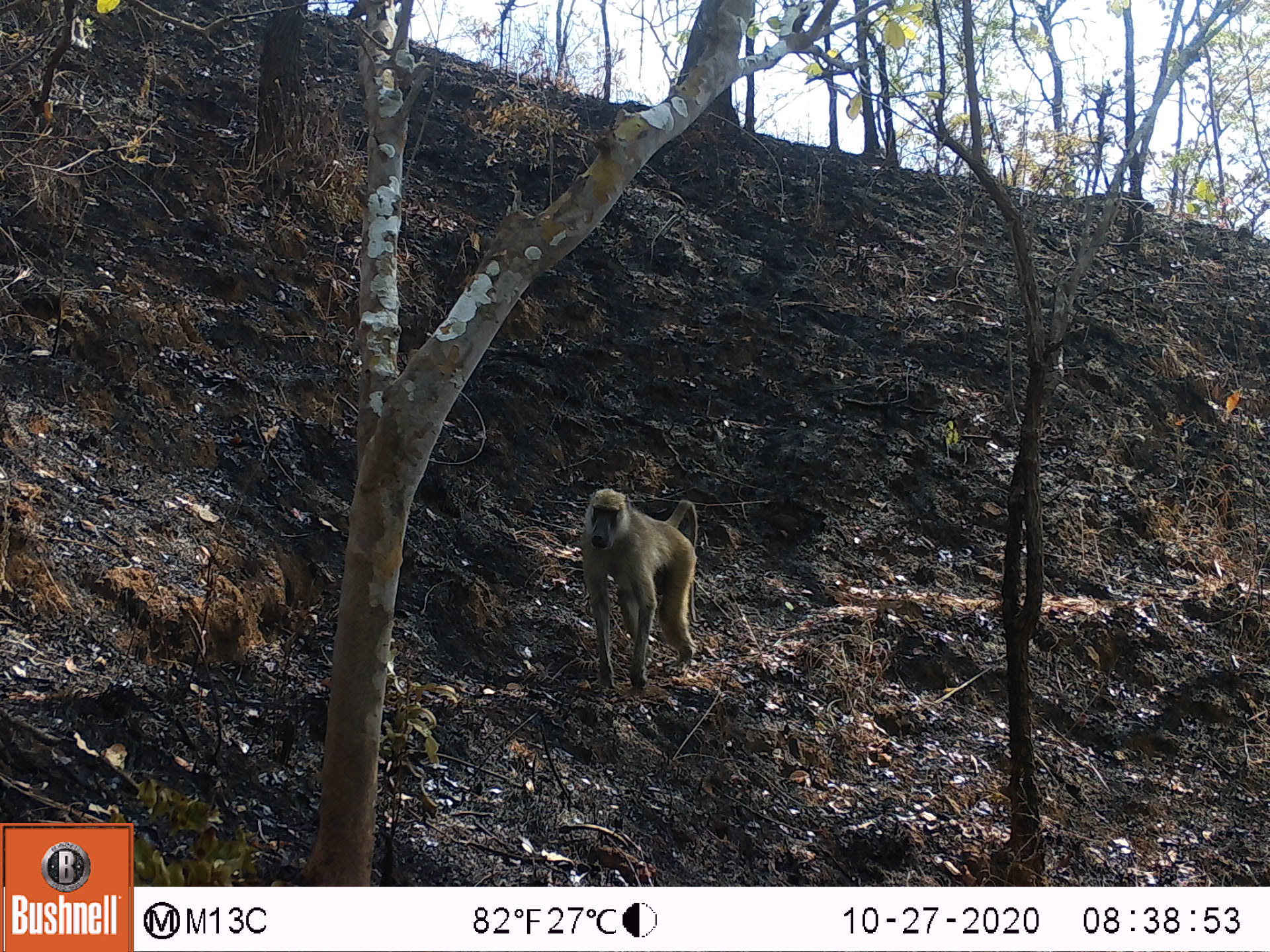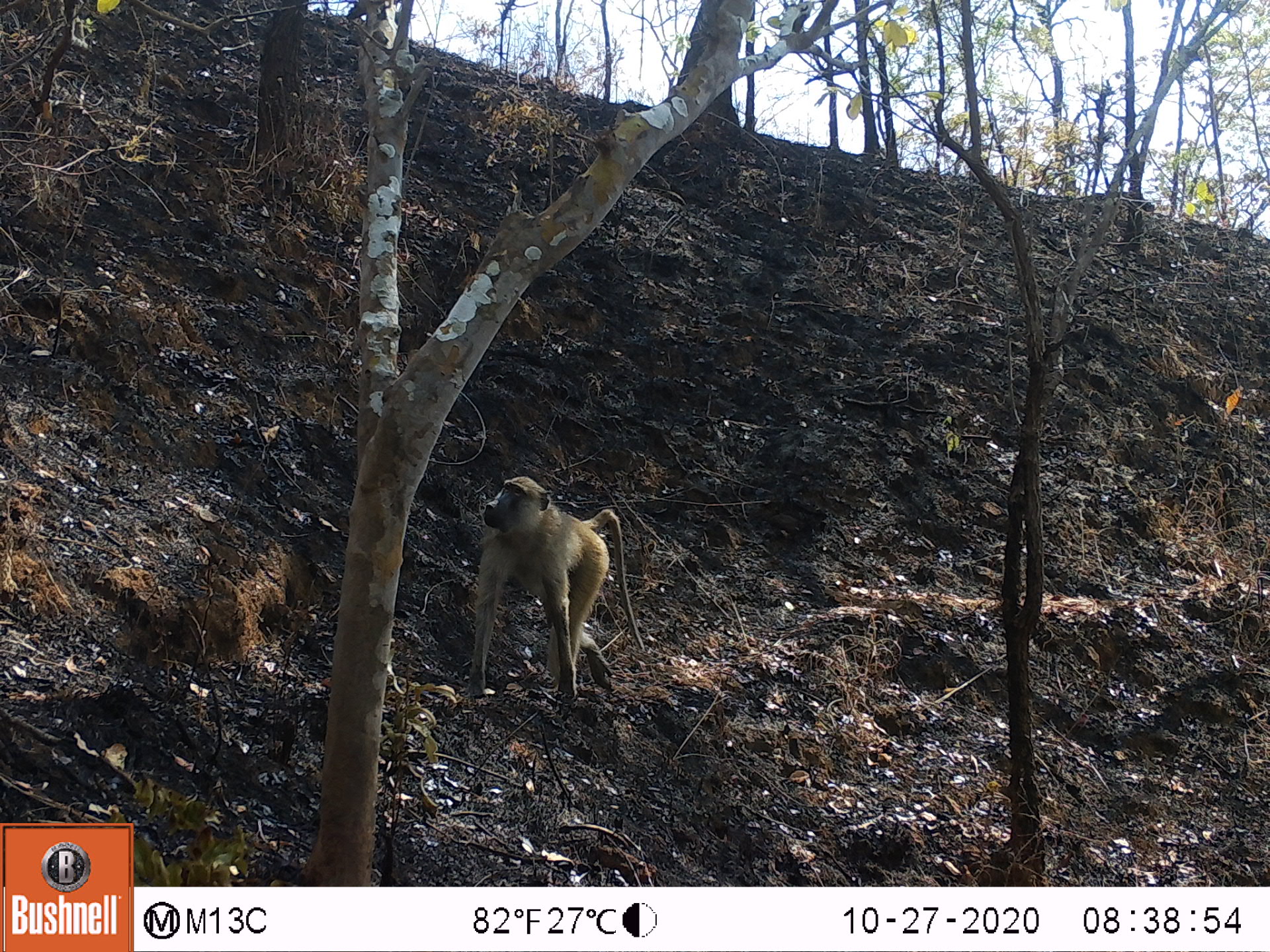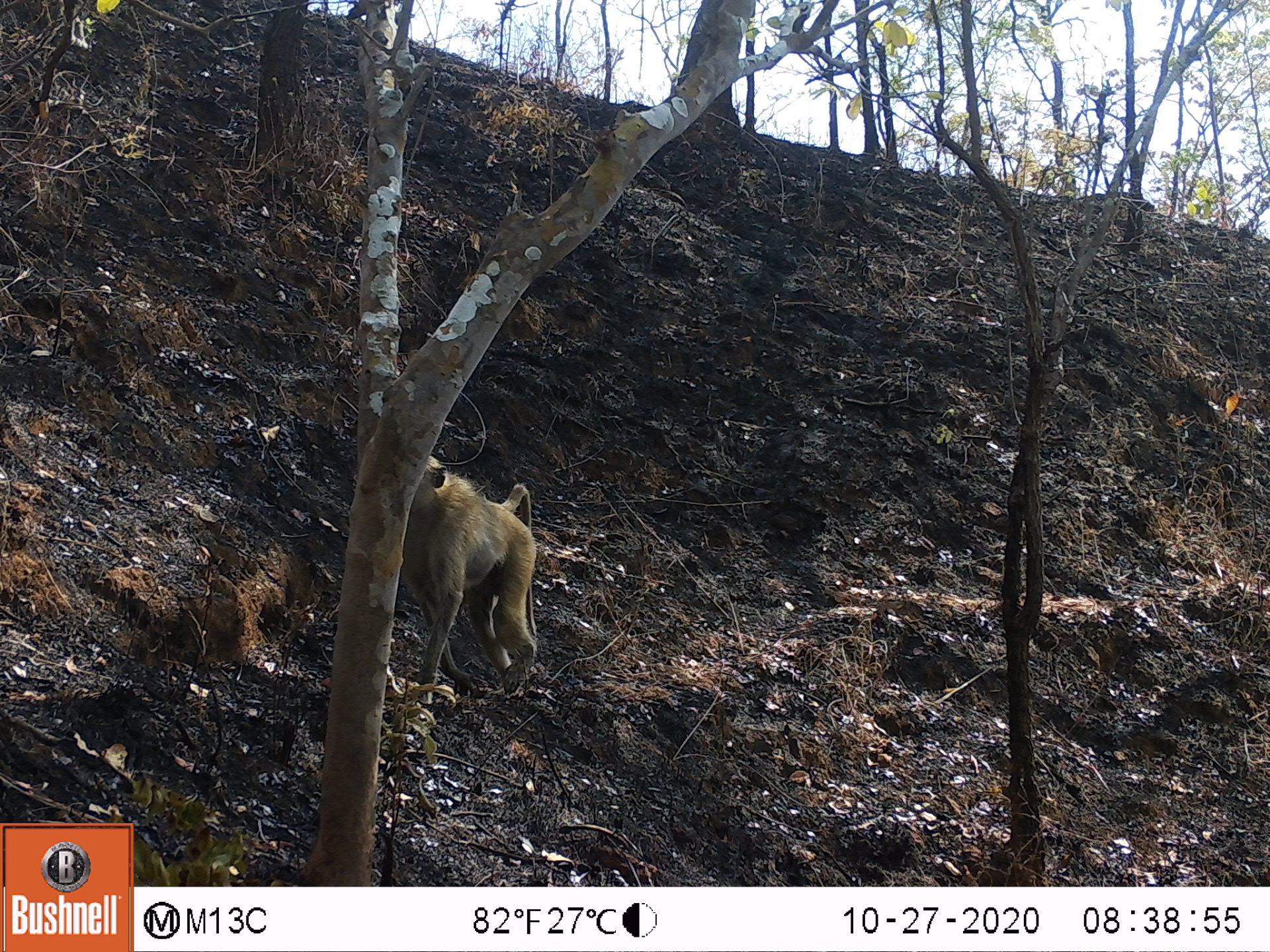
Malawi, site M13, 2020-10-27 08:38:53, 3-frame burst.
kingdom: Animalia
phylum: Chordata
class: Mammalia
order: Primates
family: Cercopithecidae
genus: Papio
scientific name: Papio cynocephalus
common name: yellow baboon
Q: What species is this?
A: Yellow baboon (Papio cynocephalus).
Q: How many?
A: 1.